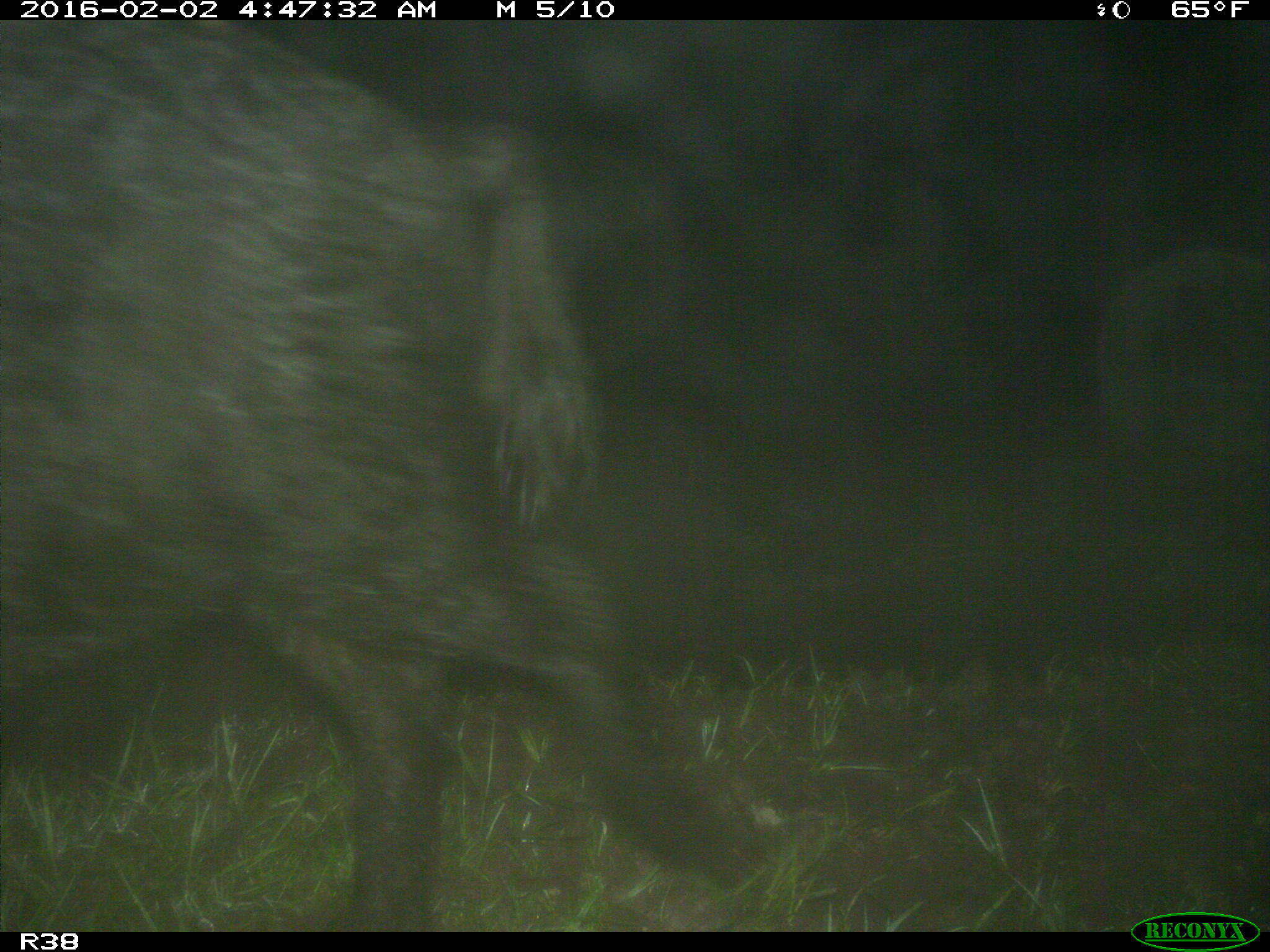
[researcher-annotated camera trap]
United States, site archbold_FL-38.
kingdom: Animalia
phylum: Chordata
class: Mammalia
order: Artiodactyla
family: Suidae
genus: Sus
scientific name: Sus scrofa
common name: wild boar